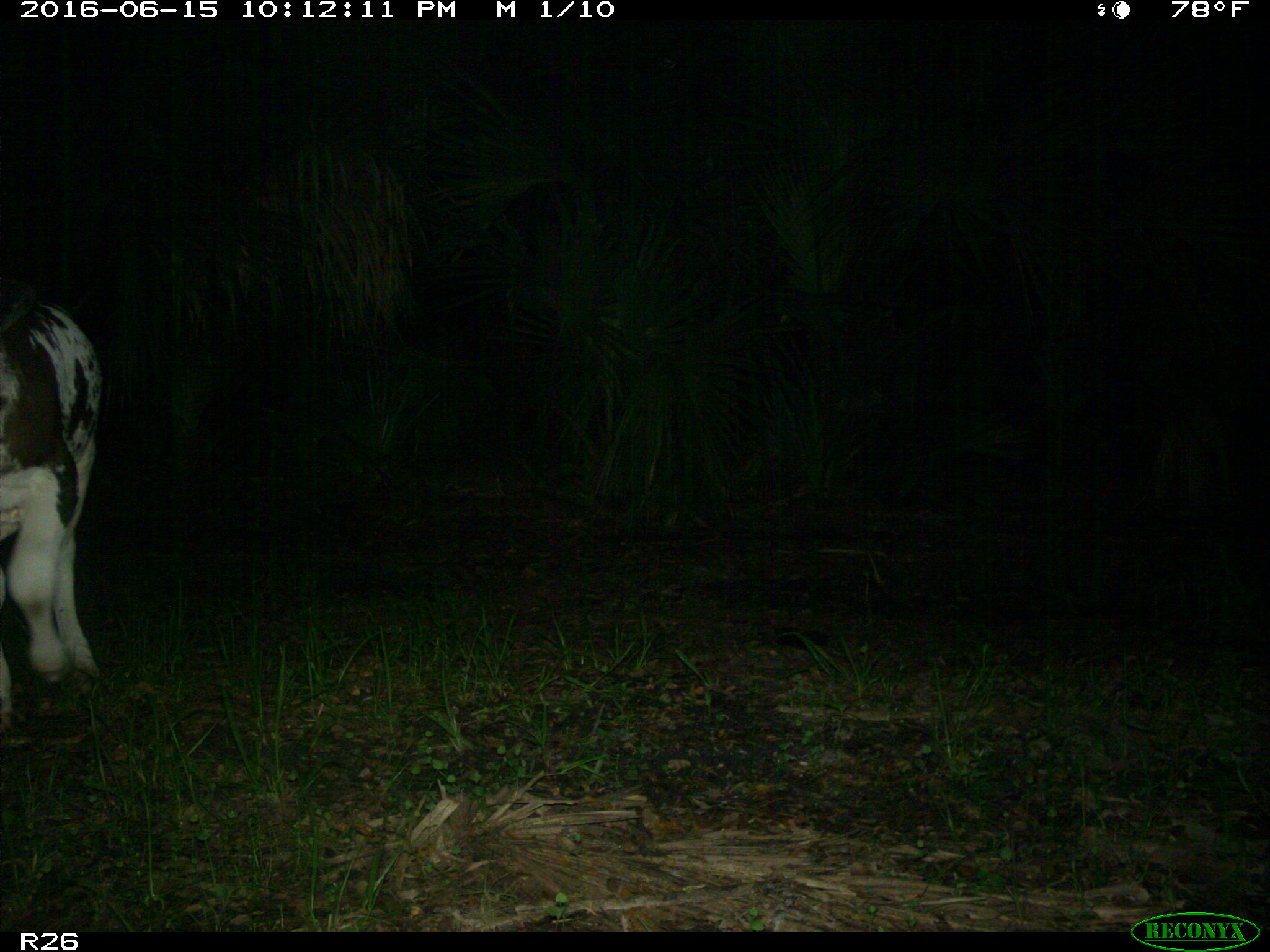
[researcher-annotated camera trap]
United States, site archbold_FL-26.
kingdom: Animalia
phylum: Chordata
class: Mammalia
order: Artiodactyla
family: Bovidae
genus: Bos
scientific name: Bos taurus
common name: domestic cow